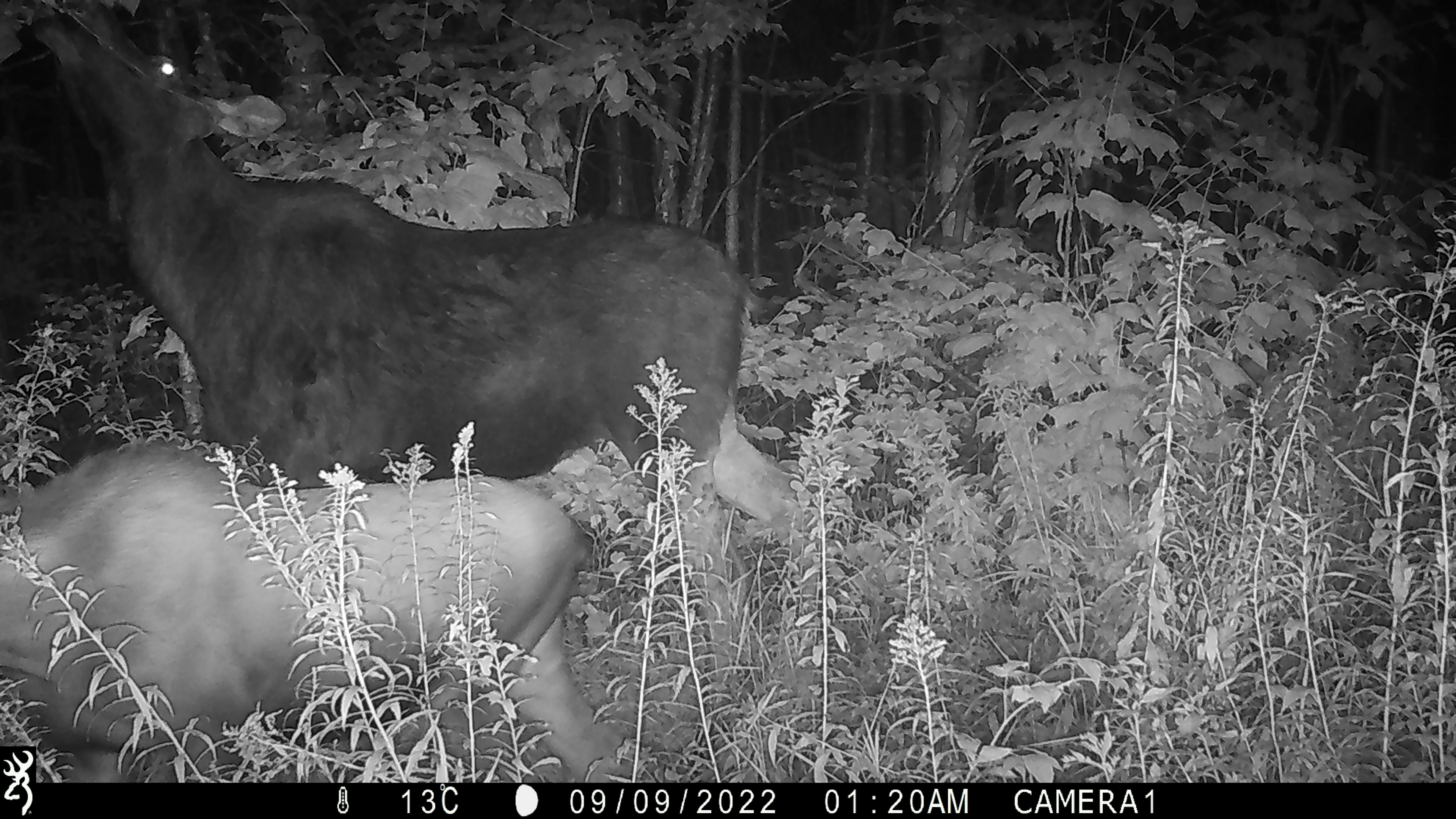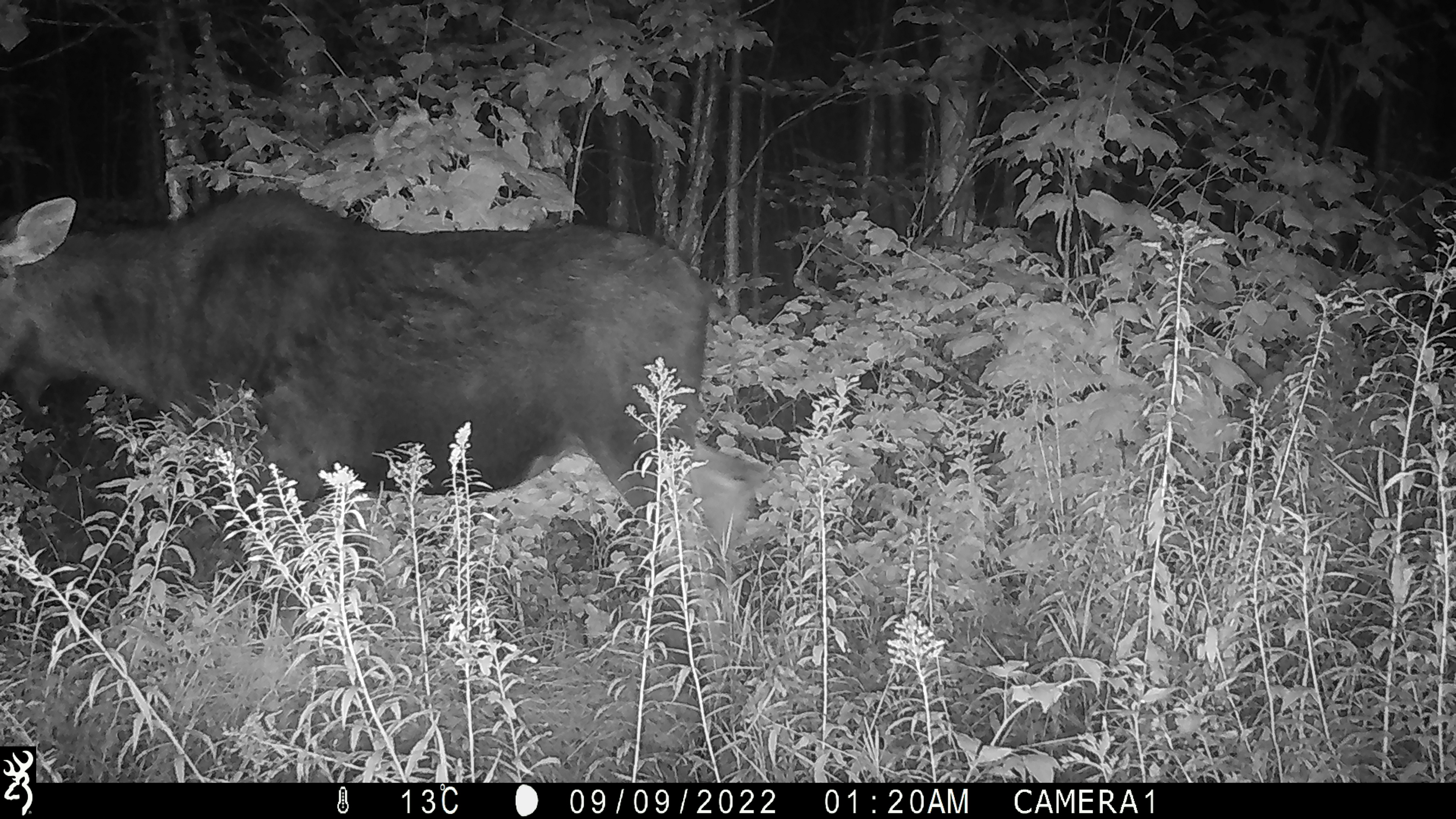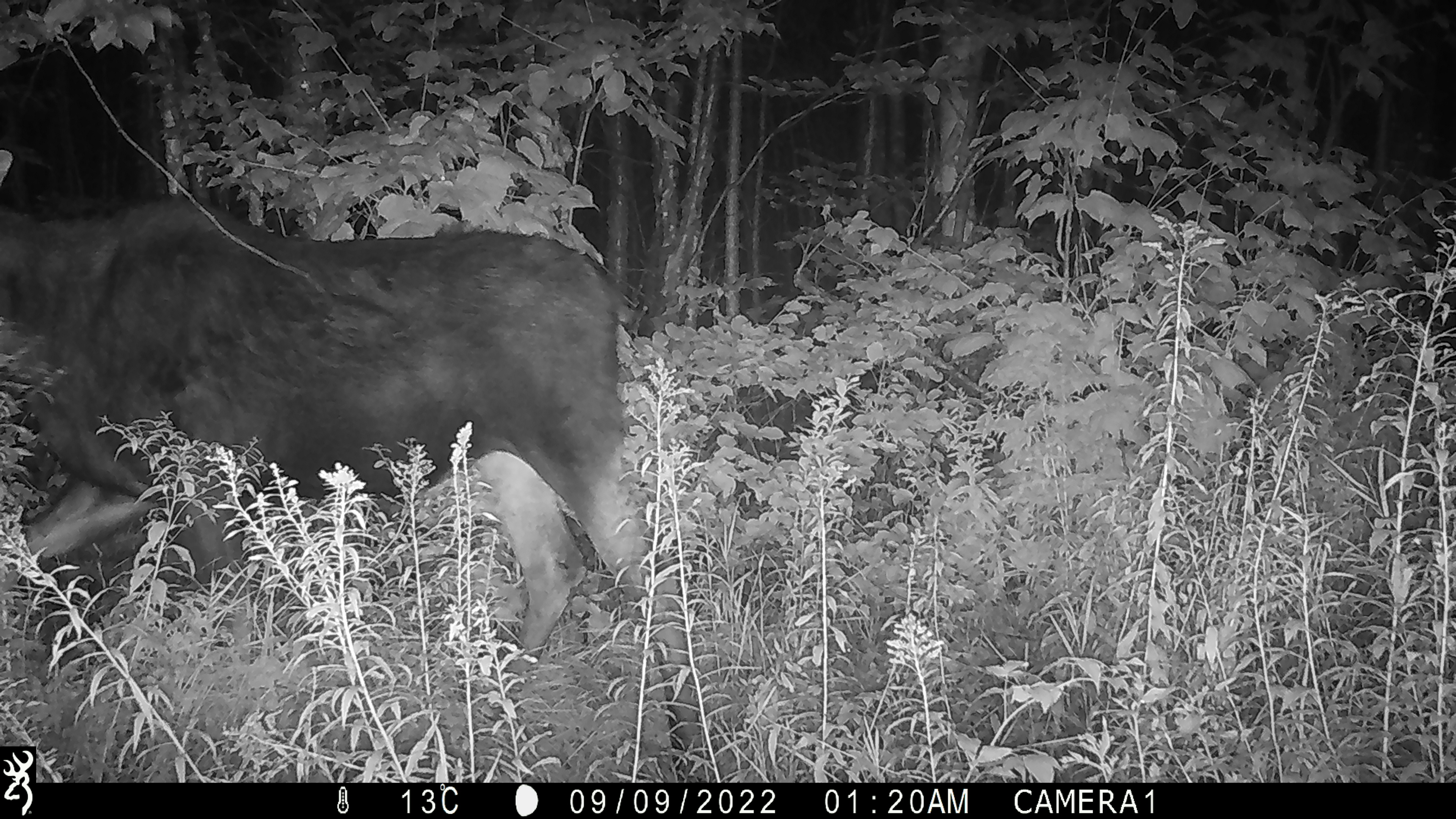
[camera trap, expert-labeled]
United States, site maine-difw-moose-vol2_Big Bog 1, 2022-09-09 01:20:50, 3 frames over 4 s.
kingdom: Animalia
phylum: Chordata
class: Mammalia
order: Artiodactyla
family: Cervidae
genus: Alces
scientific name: Alces alces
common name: moose